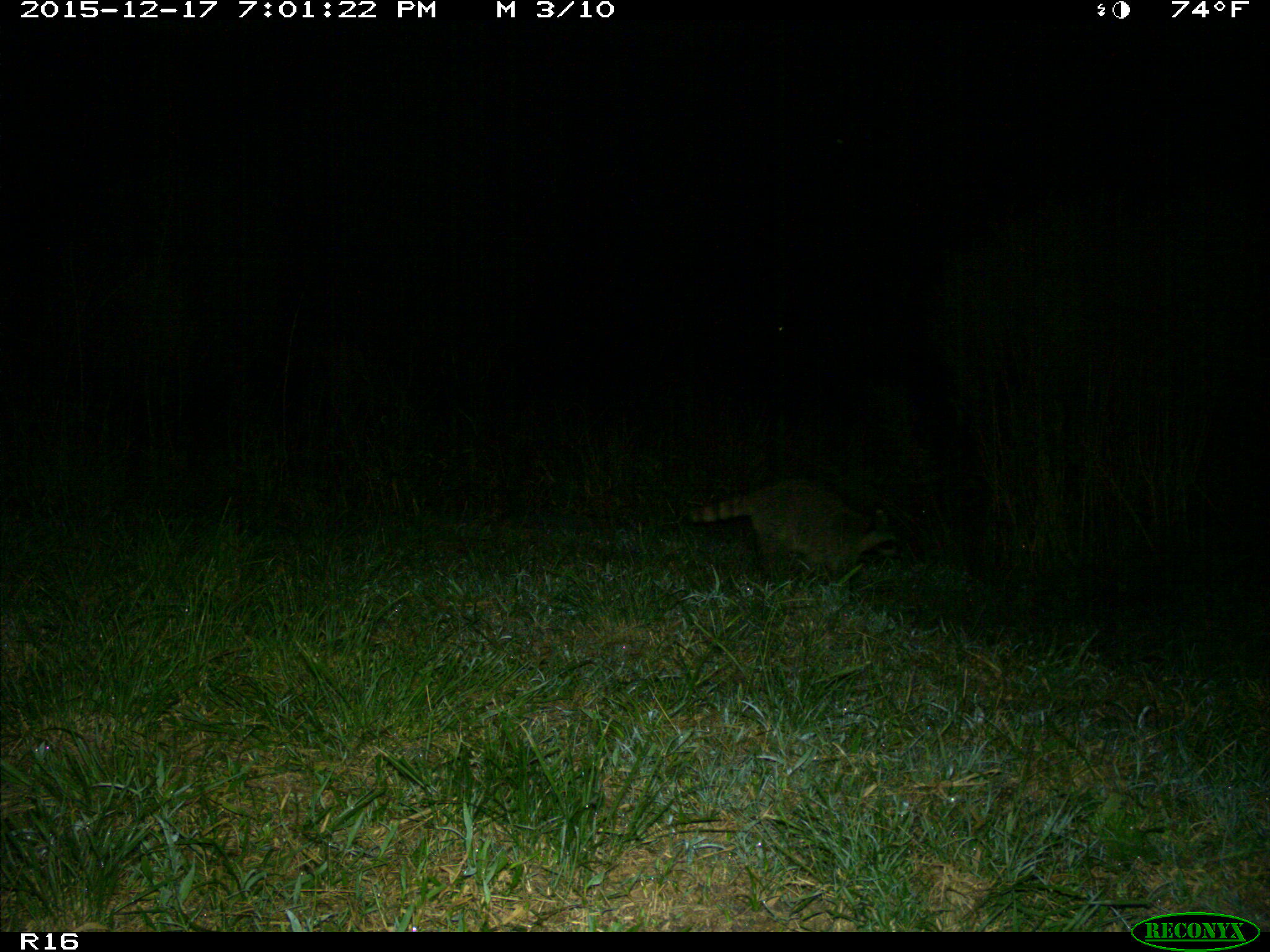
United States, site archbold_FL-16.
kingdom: Animalia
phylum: Chordata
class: Mammalia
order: Carnivora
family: Procyonidae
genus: Procyon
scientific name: Procyon lotor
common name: common raccoon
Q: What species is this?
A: Procyon lotor (common raccoon).